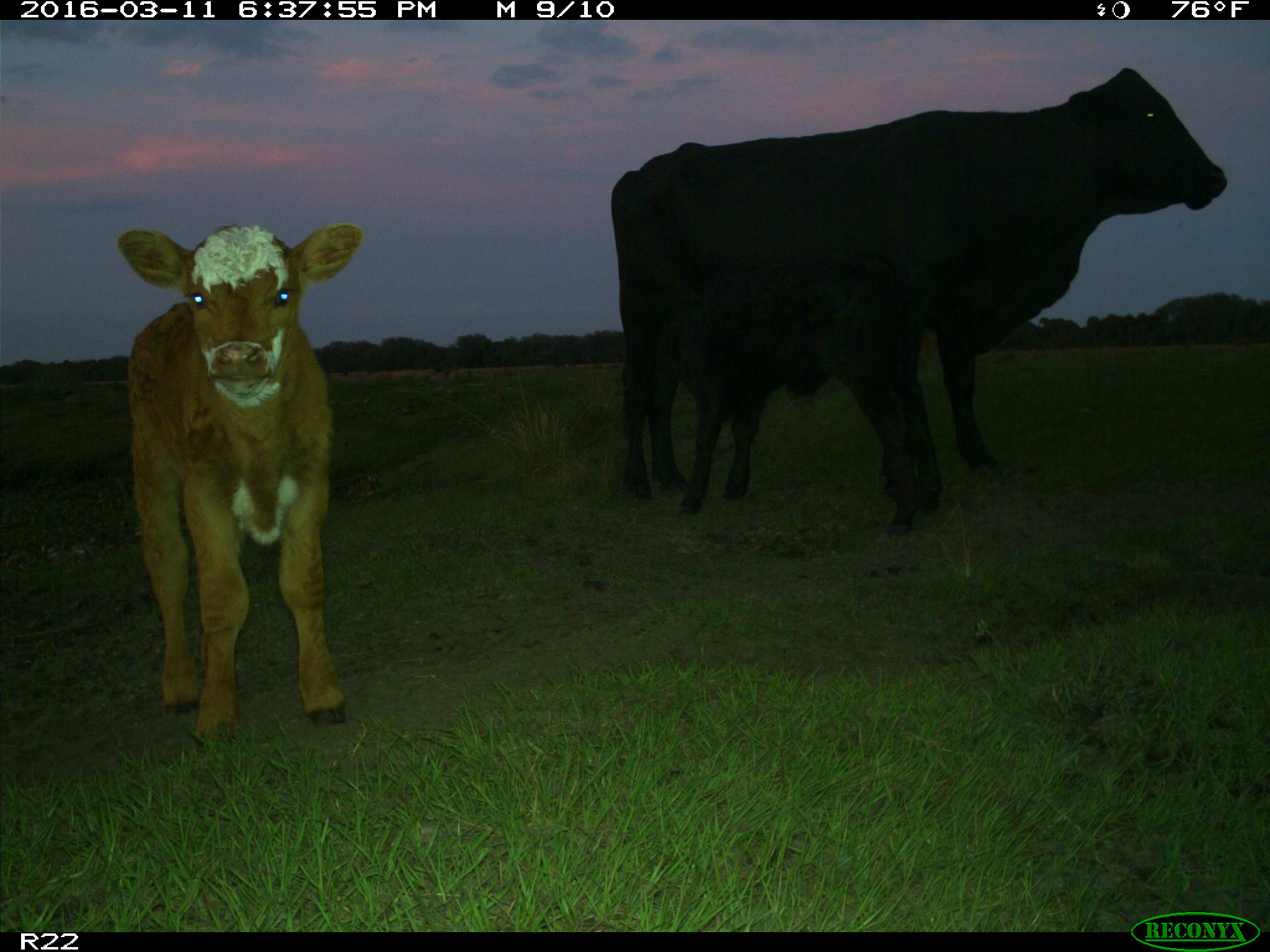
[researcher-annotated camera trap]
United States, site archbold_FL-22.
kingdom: Animalia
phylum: Chordata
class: Mammalia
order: Artiodactyla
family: Bovidae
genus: Bos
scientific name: Bos taurus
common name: domestic cow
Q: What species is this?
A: Bos taurus (domestic cow).